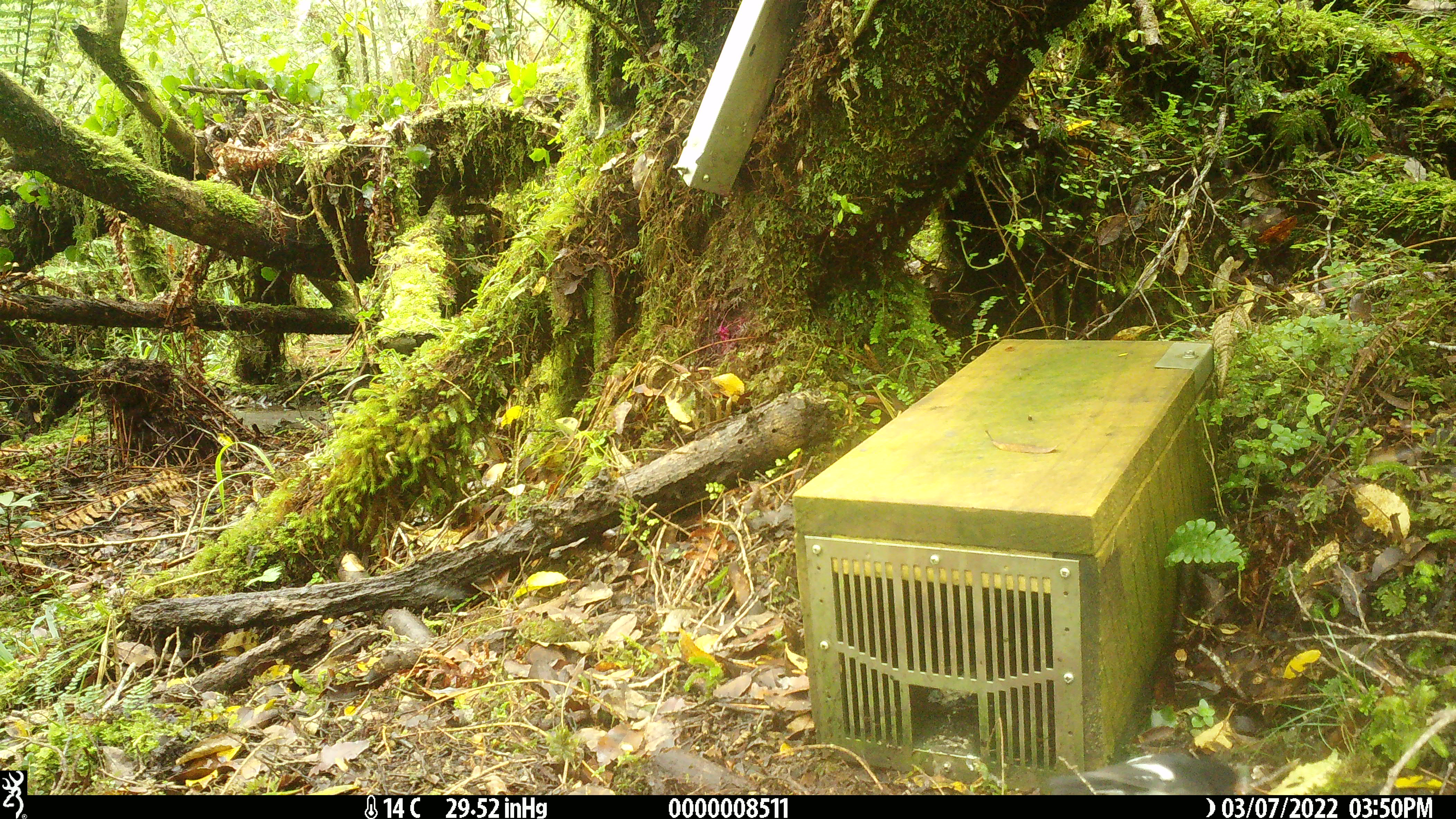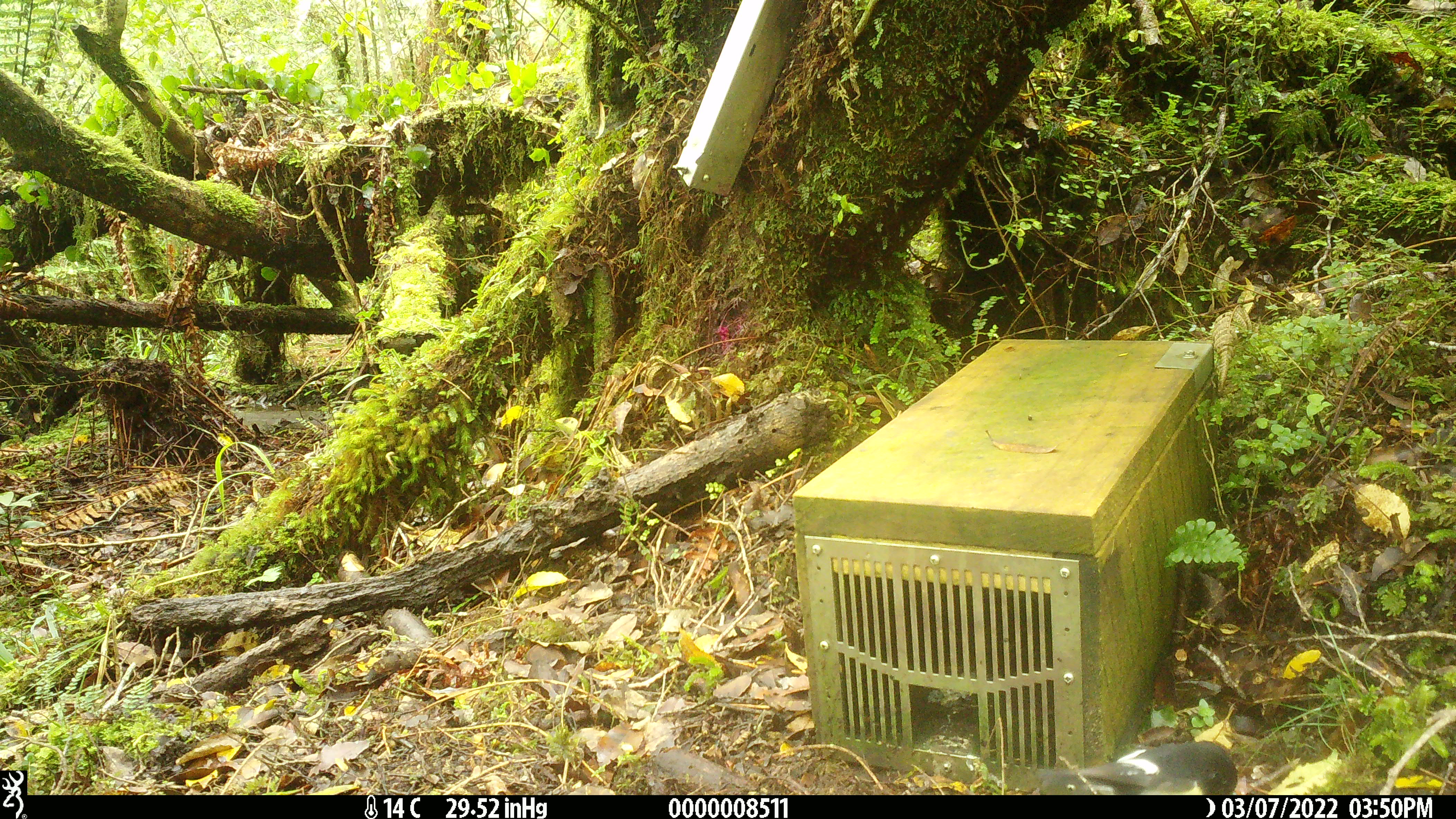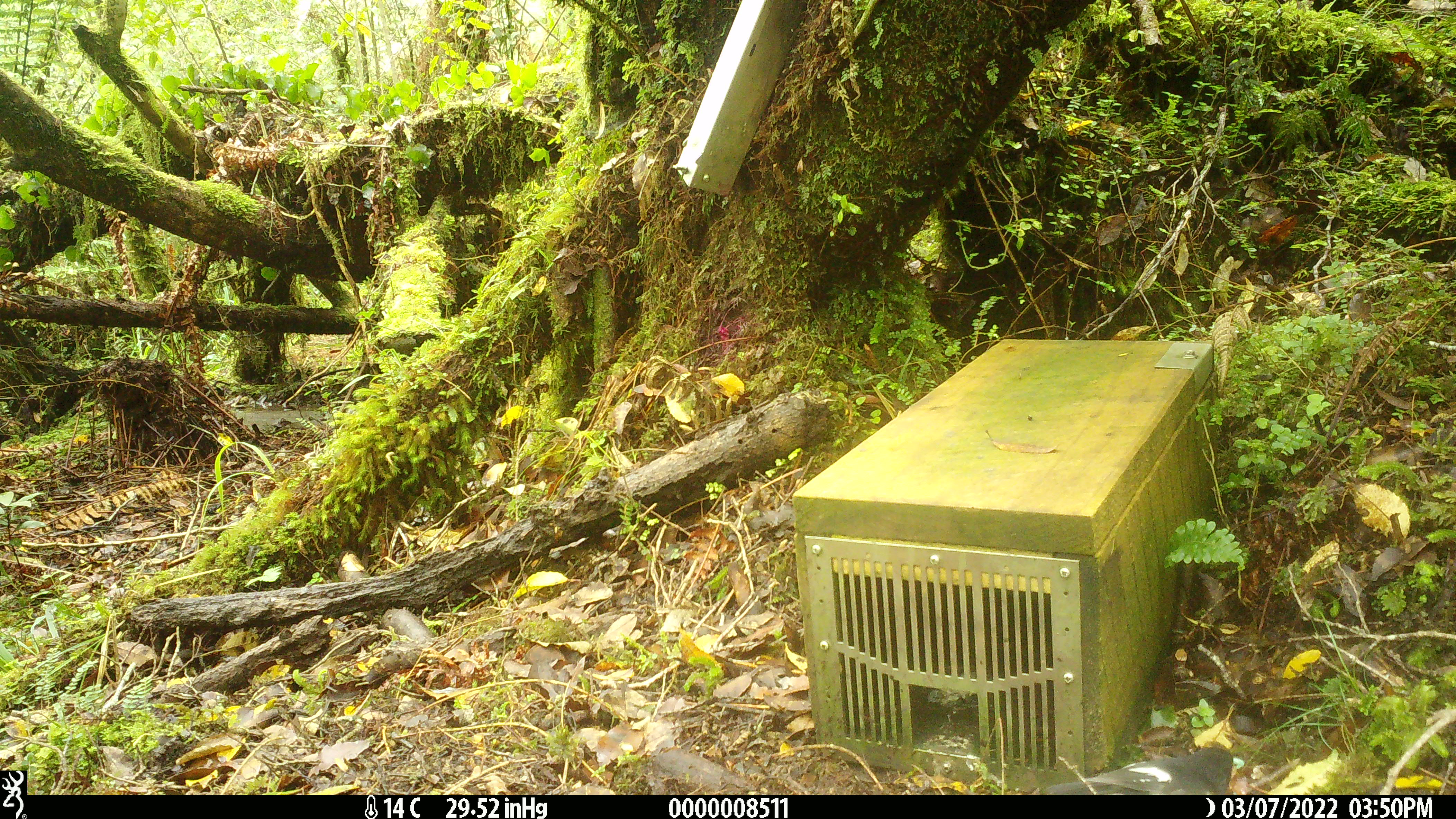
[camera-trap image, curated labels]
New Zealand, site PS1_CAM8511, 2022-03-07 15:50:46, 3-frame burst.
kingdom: Animalia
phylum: Chordata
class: Aves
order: Passeriformes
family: Petroicidae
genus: Petroica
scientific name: Petroica macrocephala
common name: tomtit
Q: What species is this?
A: Tomtit (Petroica macrocephala).